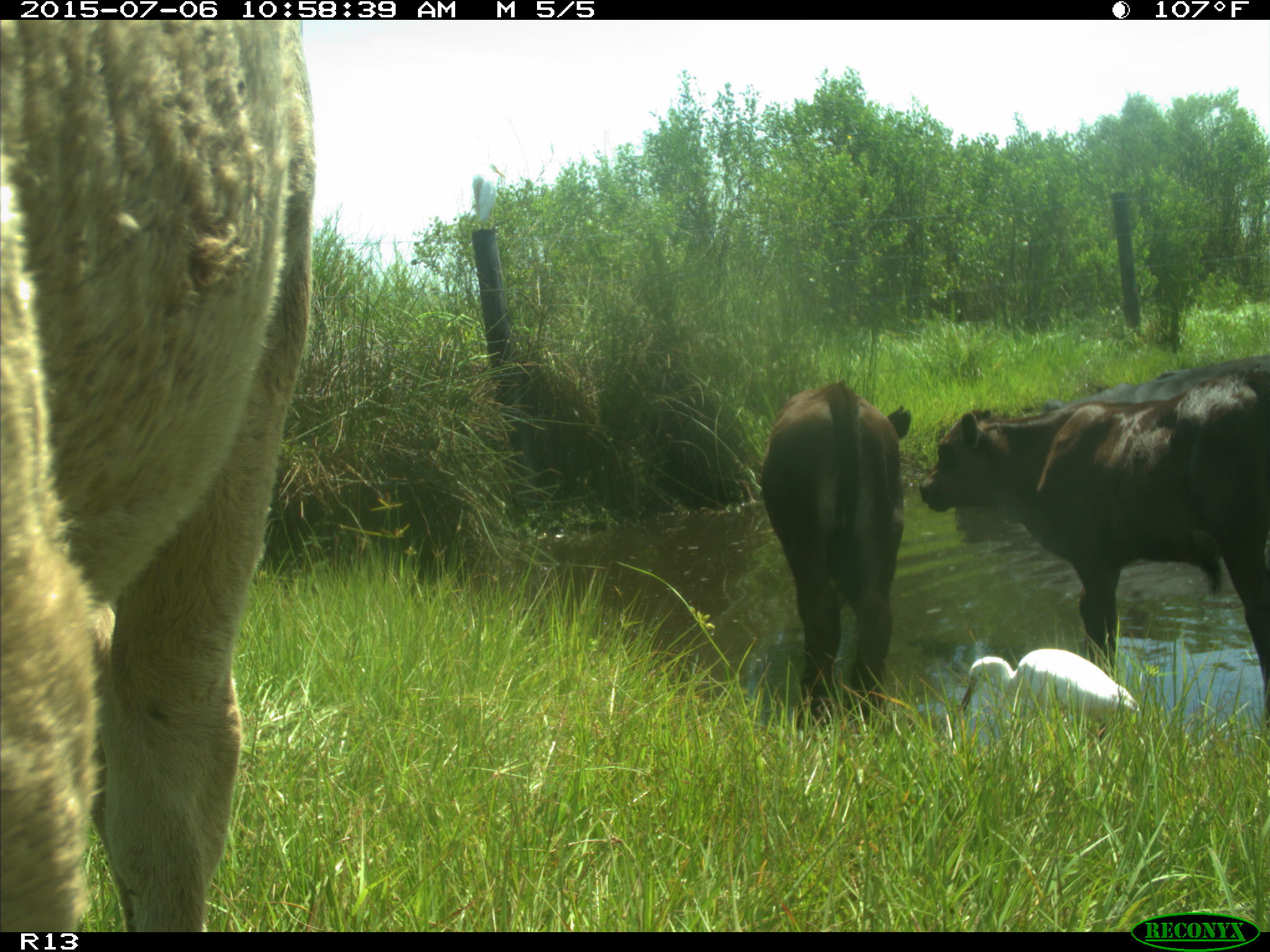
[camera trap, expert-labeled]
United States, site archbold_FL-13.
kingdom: Animalia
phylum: Chordata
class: Mammalia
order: Artiodactyla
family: Bovidae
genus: Bos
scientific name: Bos taurus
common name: domestic cow